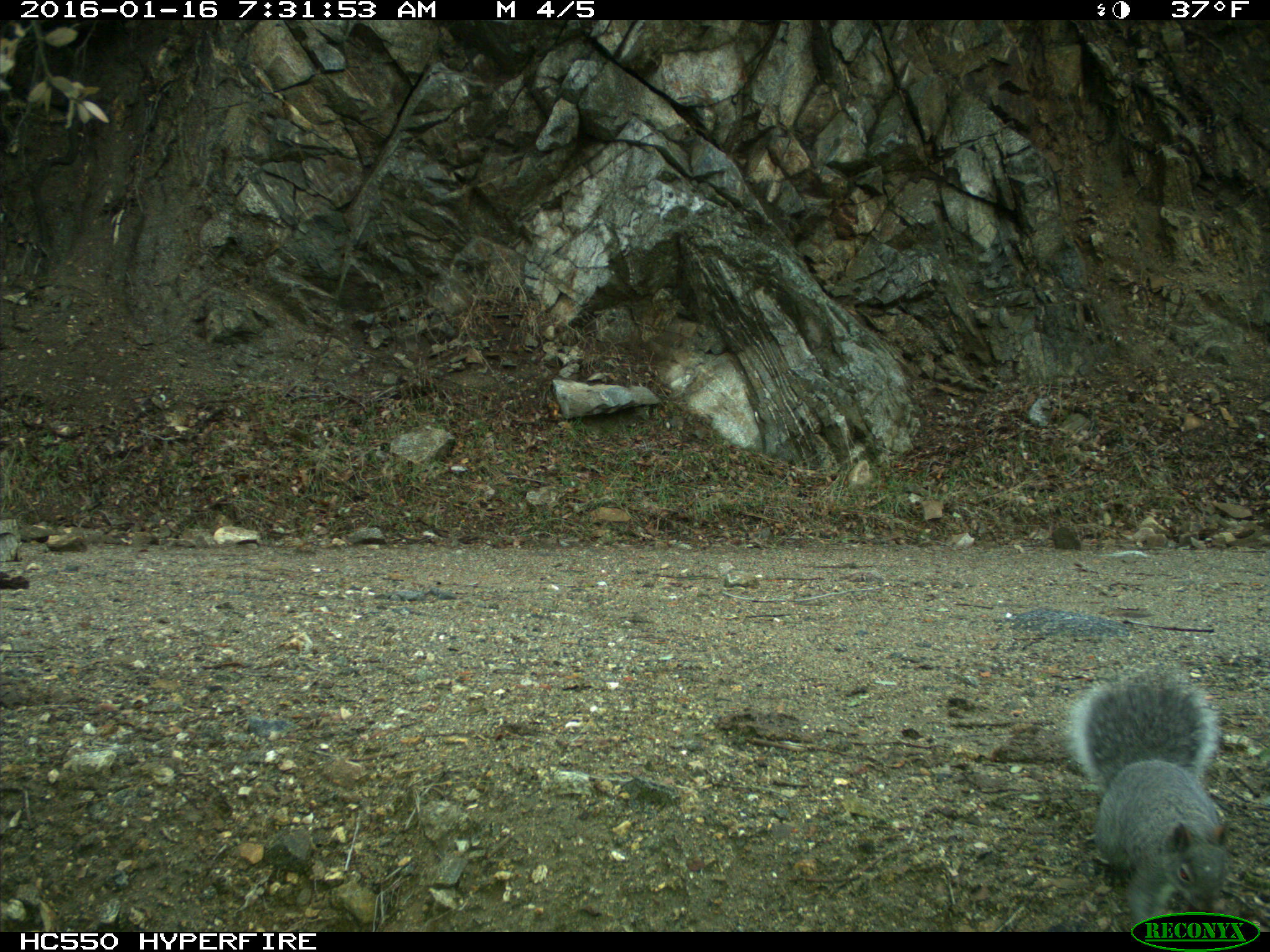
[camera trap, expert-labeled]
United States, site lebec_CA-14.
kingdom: Animalia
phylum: Chordata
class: Mammalia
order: Rodentia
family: Sciuridae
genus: Sciurus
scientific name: Sciurus carolinensis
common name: eastern gray squirrel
Sciurus carolinensis (eastern gray squirrel).